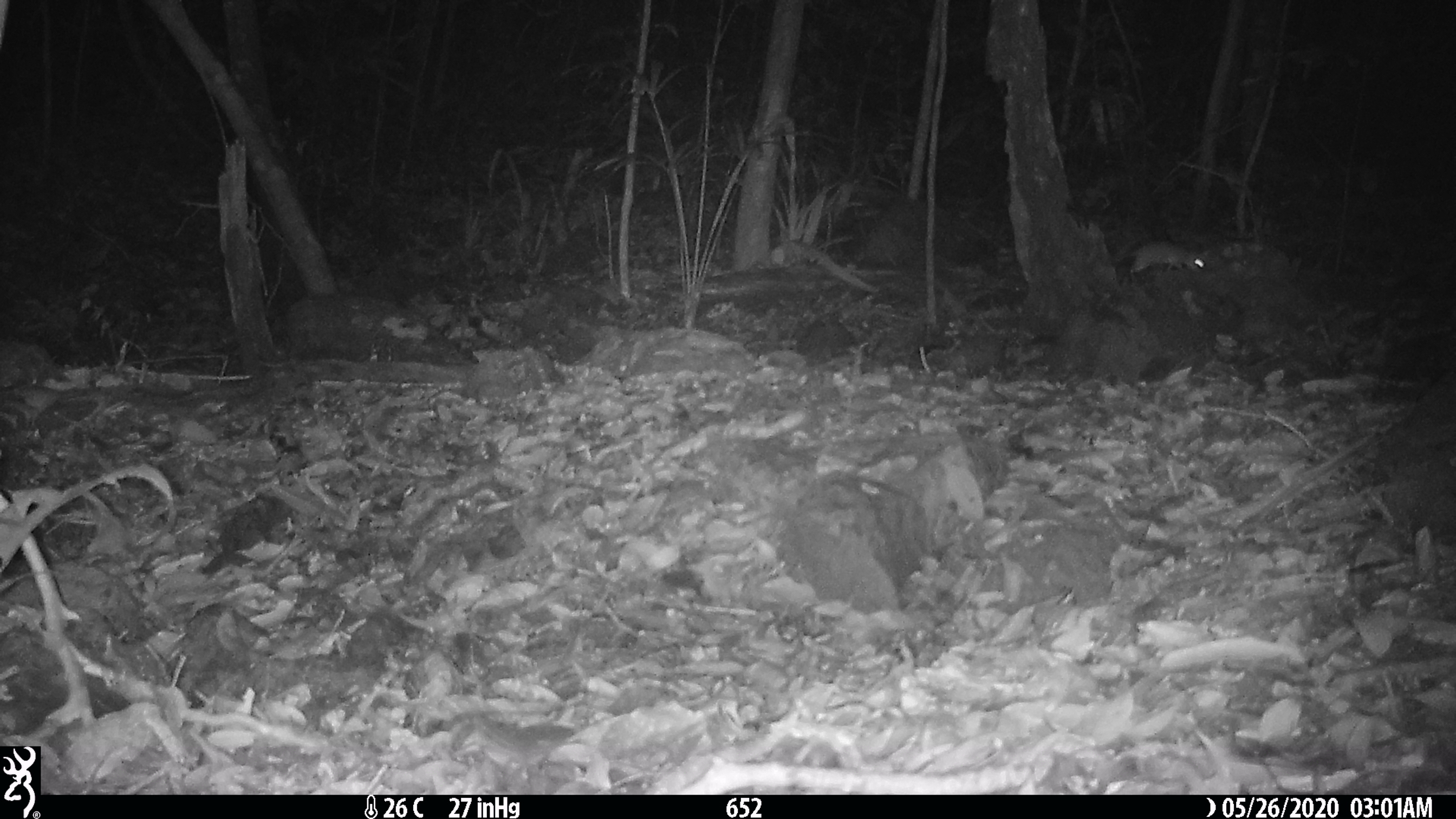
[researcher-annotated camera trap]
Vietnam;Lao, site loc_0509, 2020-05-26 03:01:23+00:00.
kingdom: Animalia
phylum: Chordata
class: Mammalia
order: Rodentia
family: Muridae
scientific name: Muridae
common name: old-world mice and rats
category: unidentified murid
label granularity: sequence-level